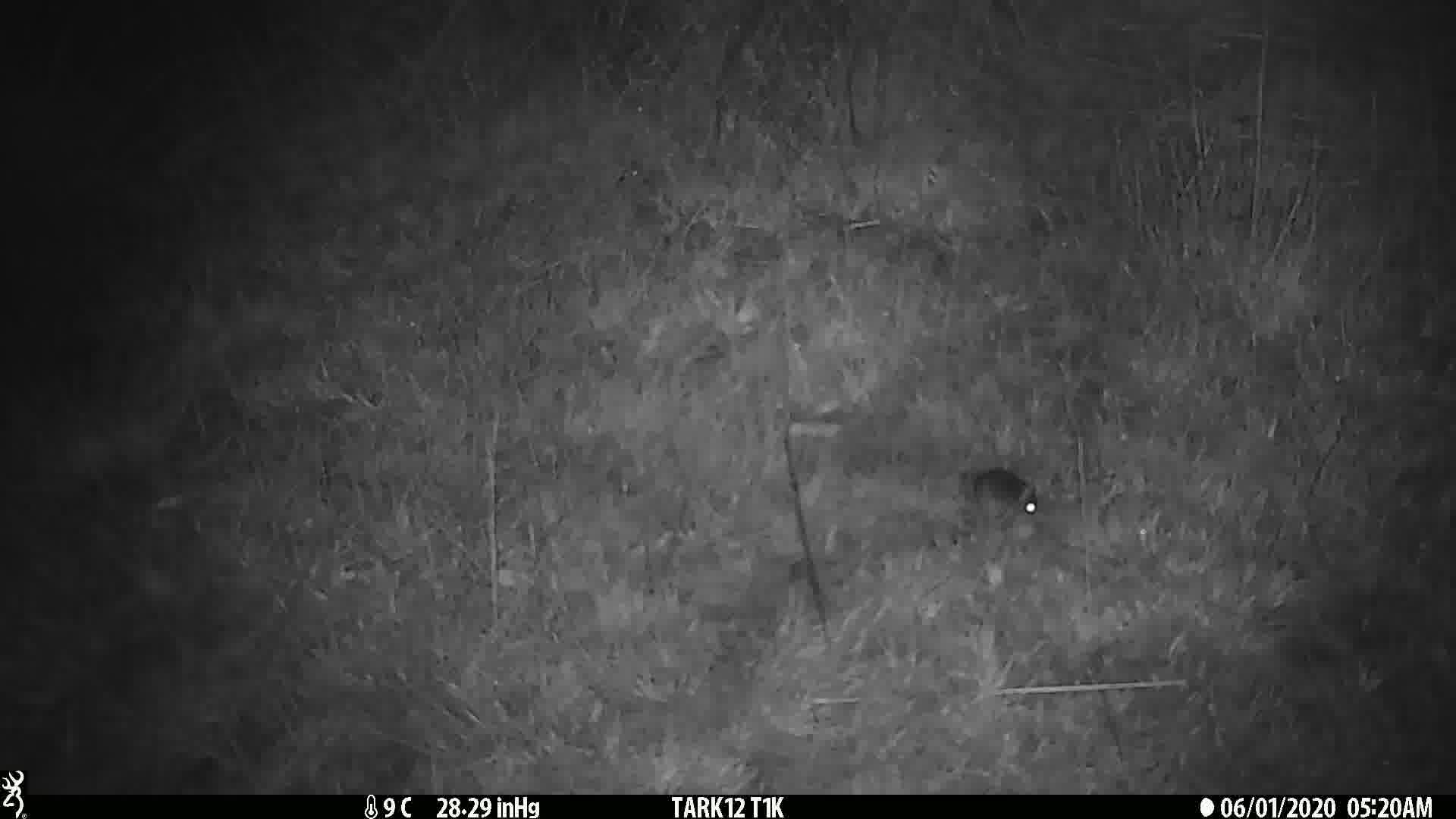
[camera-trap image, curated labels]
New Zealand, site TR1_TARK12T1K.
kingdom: Animalia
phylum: Chordata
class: Mammalia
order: Rodentia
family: Muridae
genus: Mus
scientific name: Mus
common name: mouse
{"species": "mouse (Mus)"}